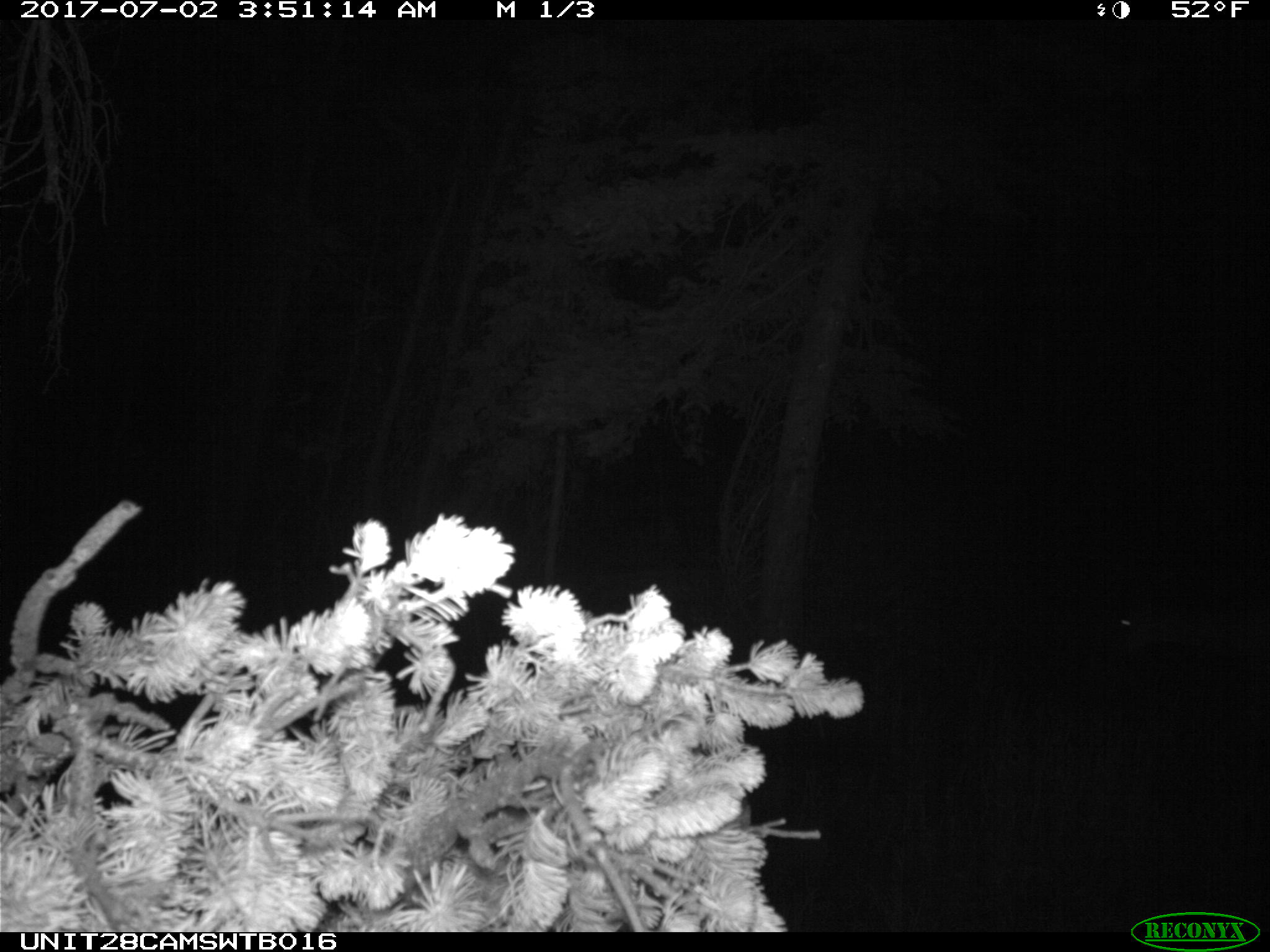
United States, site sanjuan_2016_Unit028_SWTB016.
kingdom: Animalia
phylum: Chordata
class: Mammalia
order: Artiodactyla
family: Cervidae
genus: Odocoileus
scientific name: Odocoileus hemionus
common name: mule deer